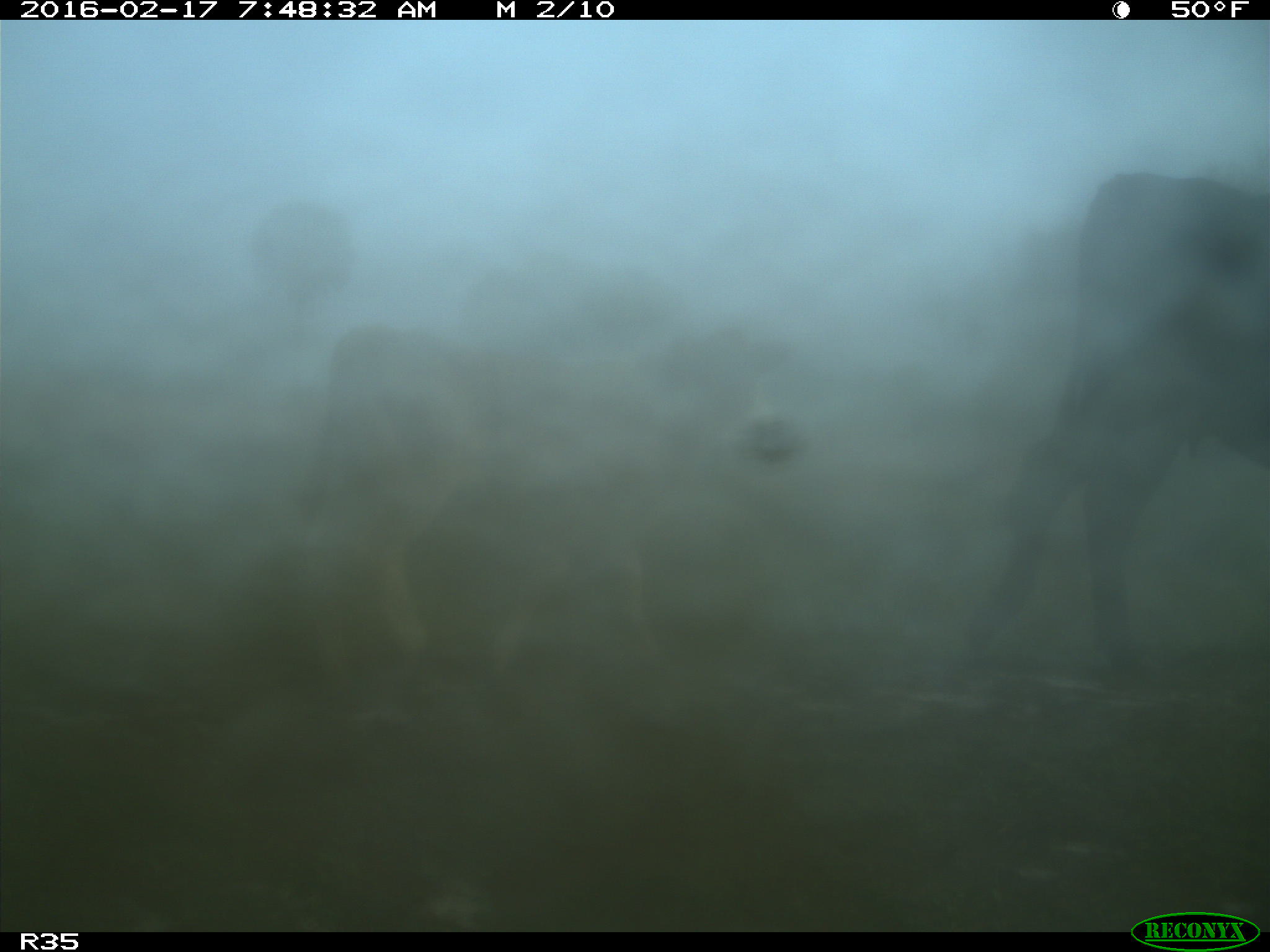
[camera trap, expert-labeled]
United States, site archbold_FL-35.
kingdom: Animalia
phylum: Chordata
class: Mammalia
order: Artiodactyla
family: Bovidae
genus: Bos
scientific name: Bos taurus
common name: domestic cow